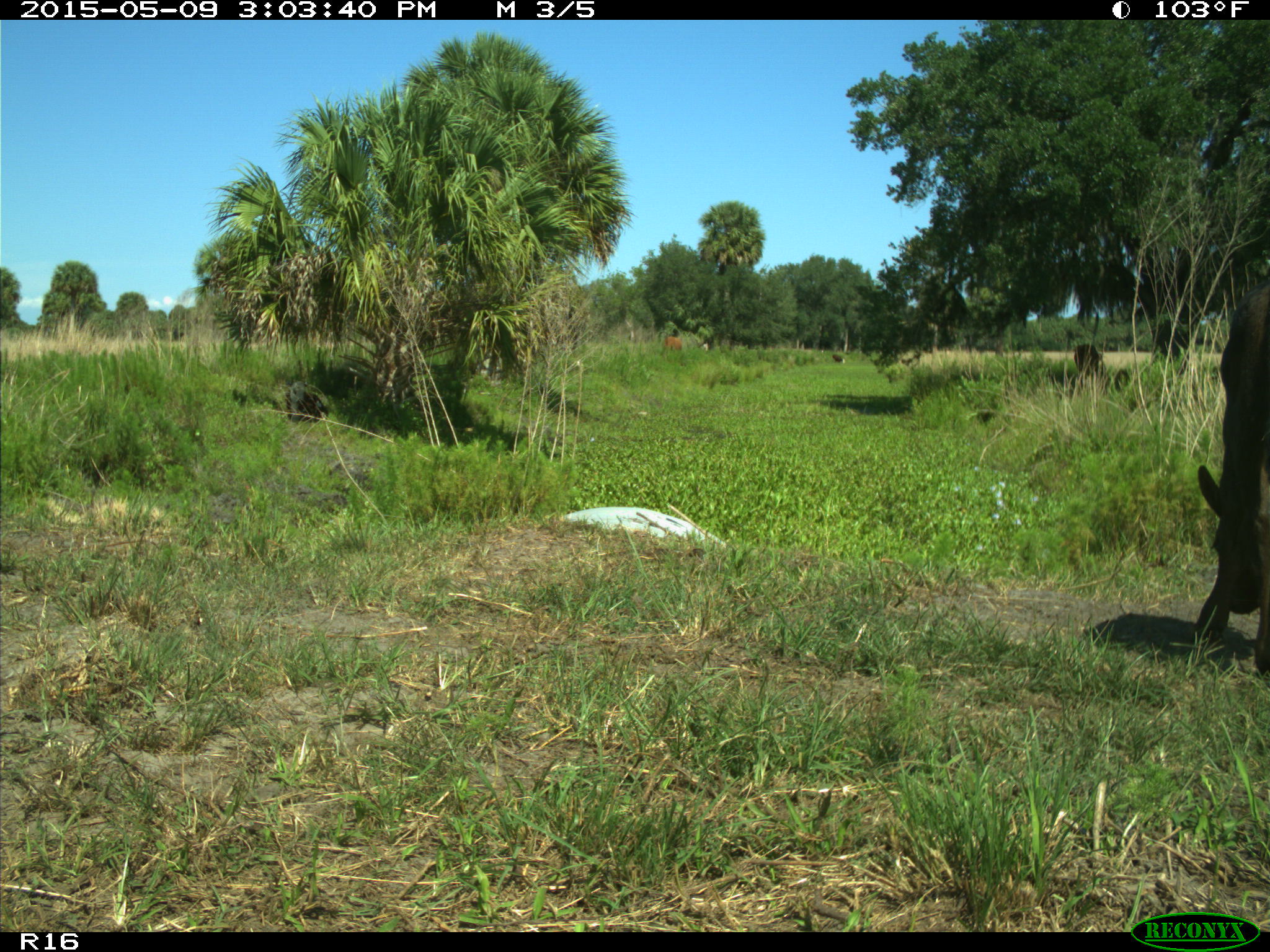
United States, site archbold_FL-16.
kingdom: Animalia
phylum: Chordata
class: Mammalia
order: Artiodactyla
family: Bovidae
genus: Bos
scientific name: Bos taurus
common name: domestic cow